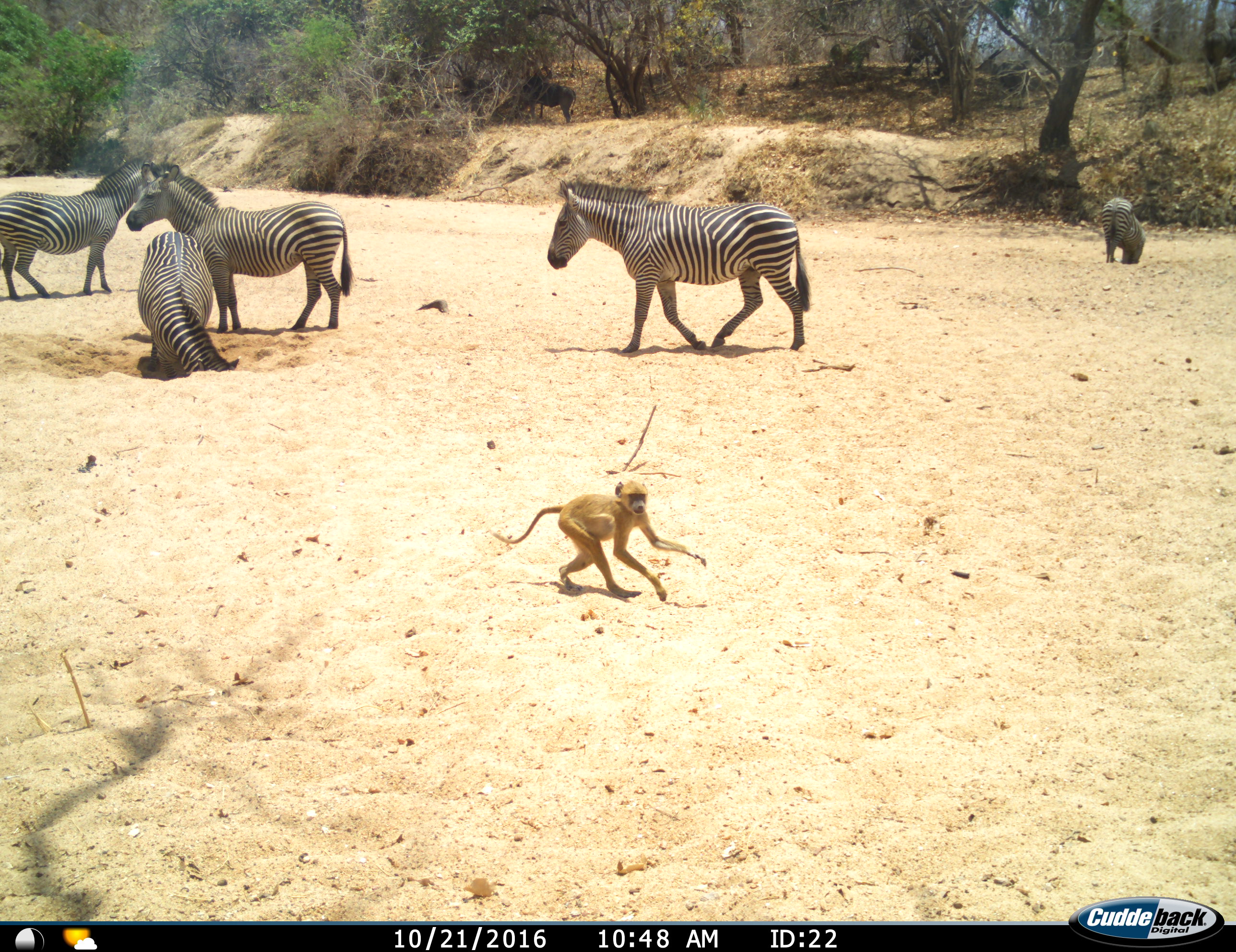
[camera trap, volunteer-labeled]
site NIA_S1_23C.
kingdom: Animalia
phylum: Chordata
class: Mammalia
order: Primates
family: Cercopithecidae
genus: Papio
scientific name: Papio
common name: baboon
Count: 1.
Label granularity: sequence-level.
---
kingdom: Animalia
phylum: Chordata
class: Mammalia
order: Perissodactyla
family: Equidae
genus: Equus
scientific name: Equus quagga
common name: plains zebra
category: zebraplains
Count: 5.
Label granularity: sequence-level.